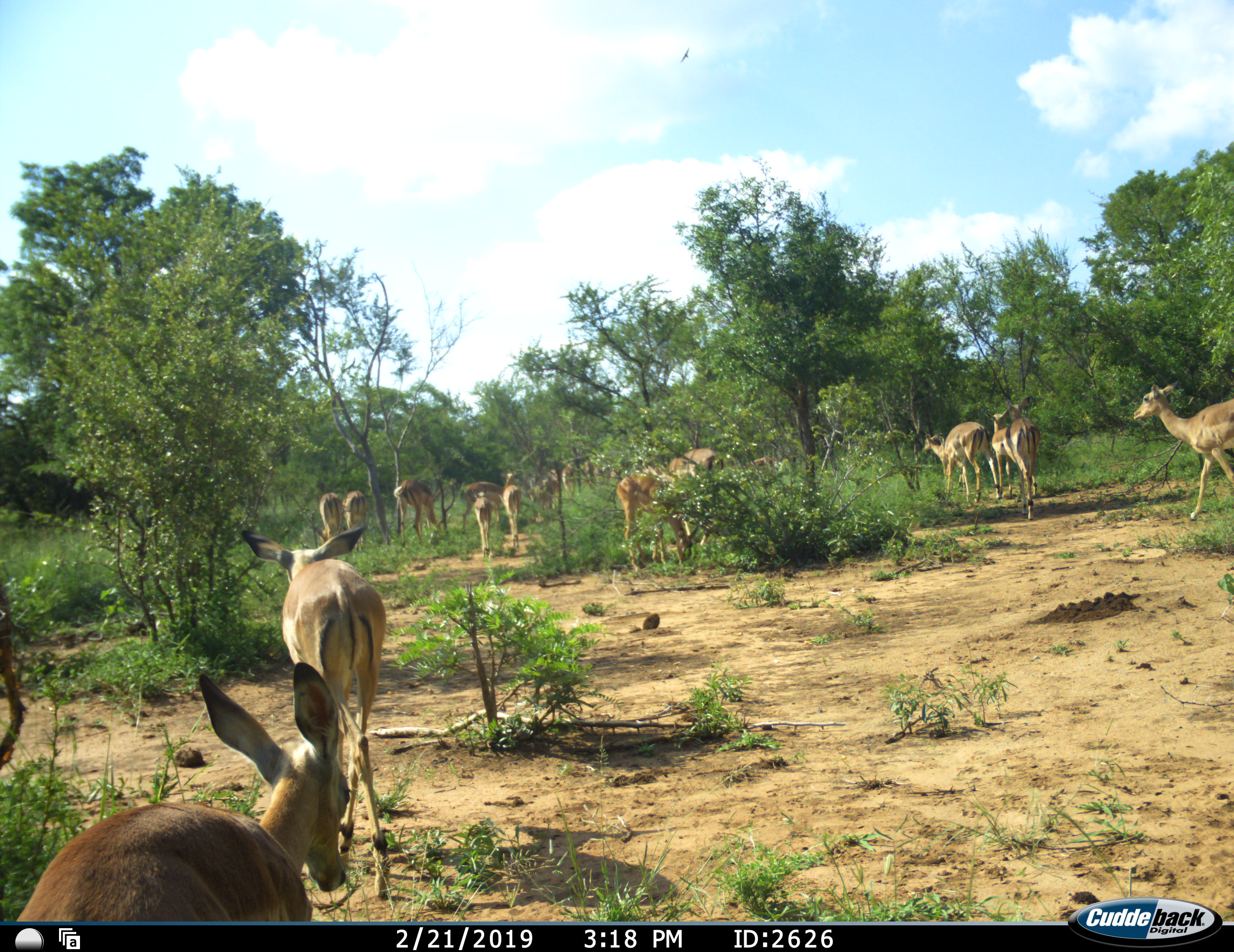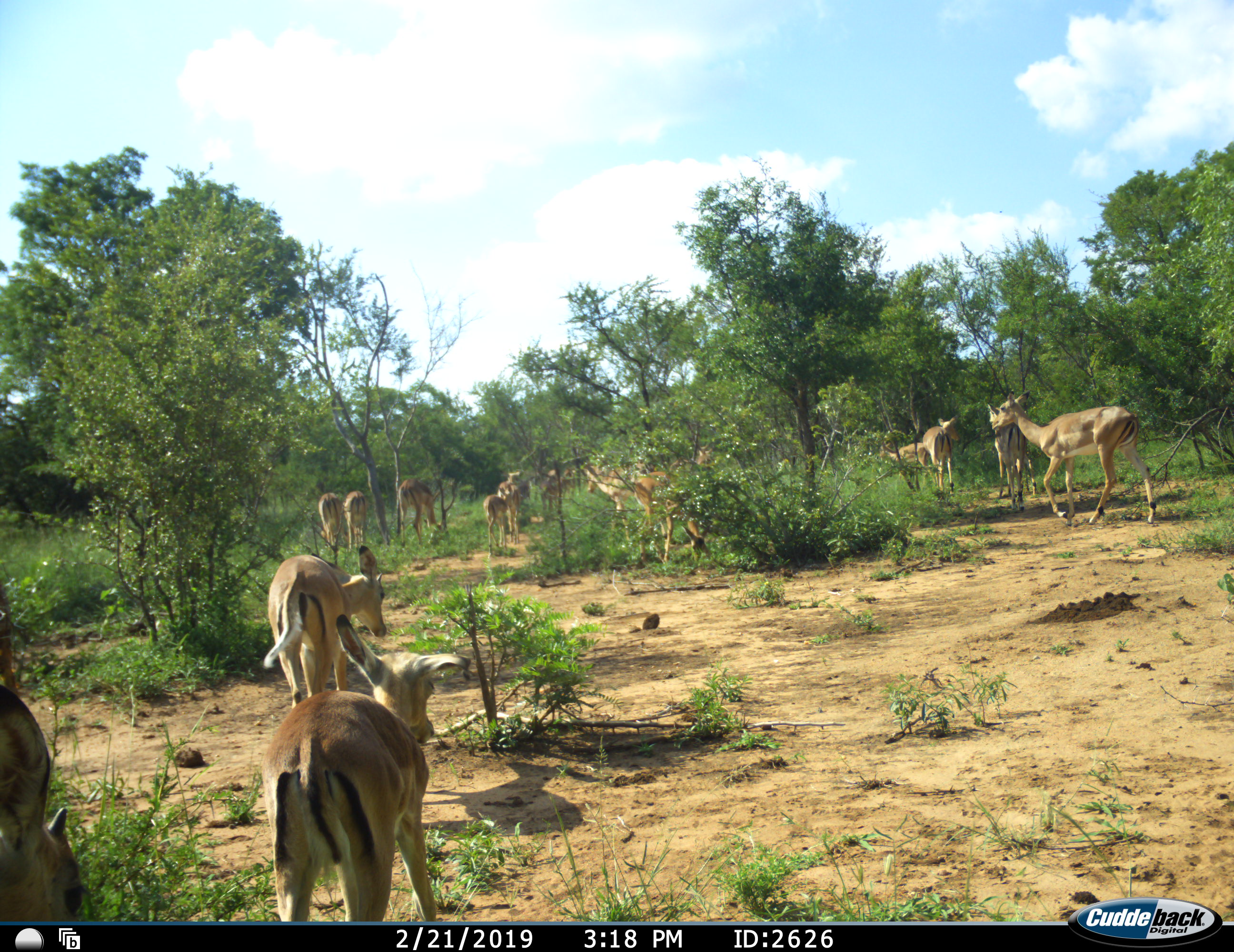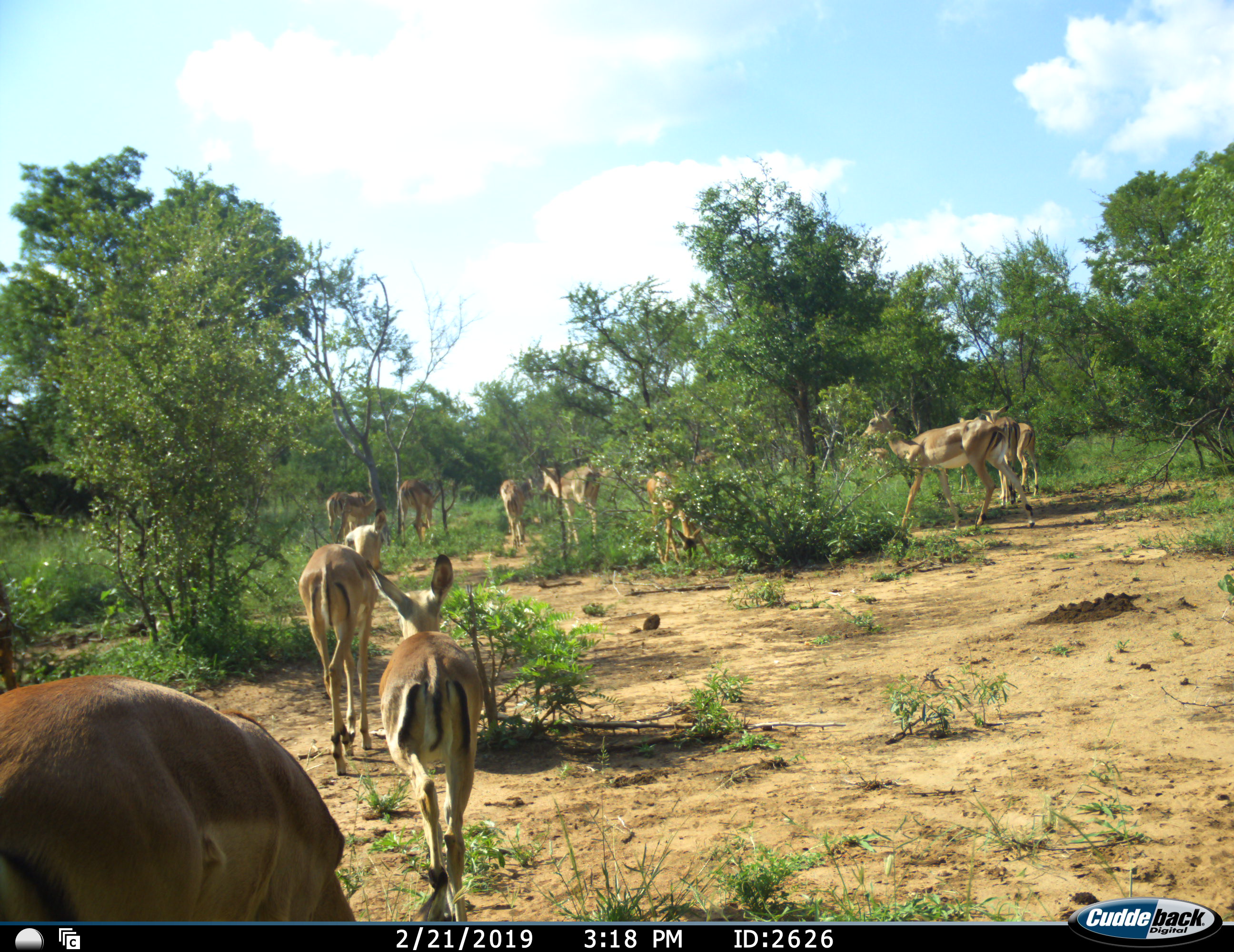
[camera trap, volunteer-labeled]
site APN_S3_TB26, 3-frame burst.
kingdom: Animalia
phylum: Chordata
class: Mammalia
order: Artiodactyla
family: Bovidae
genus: Aepyceros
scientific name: Aepyceros melampus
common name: impala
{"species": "impala (Aepyceros melampus)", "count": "11-50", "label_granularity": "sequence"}